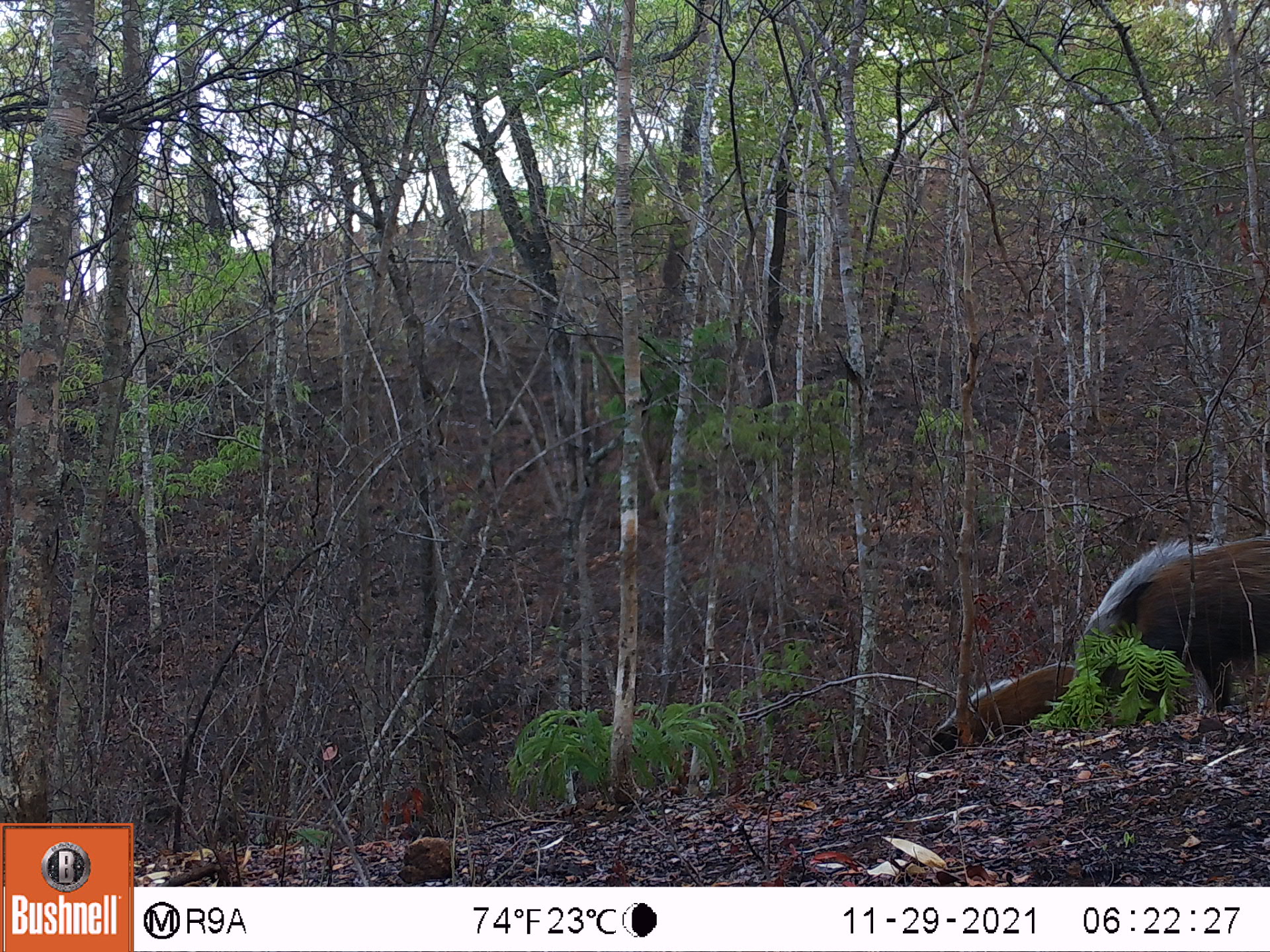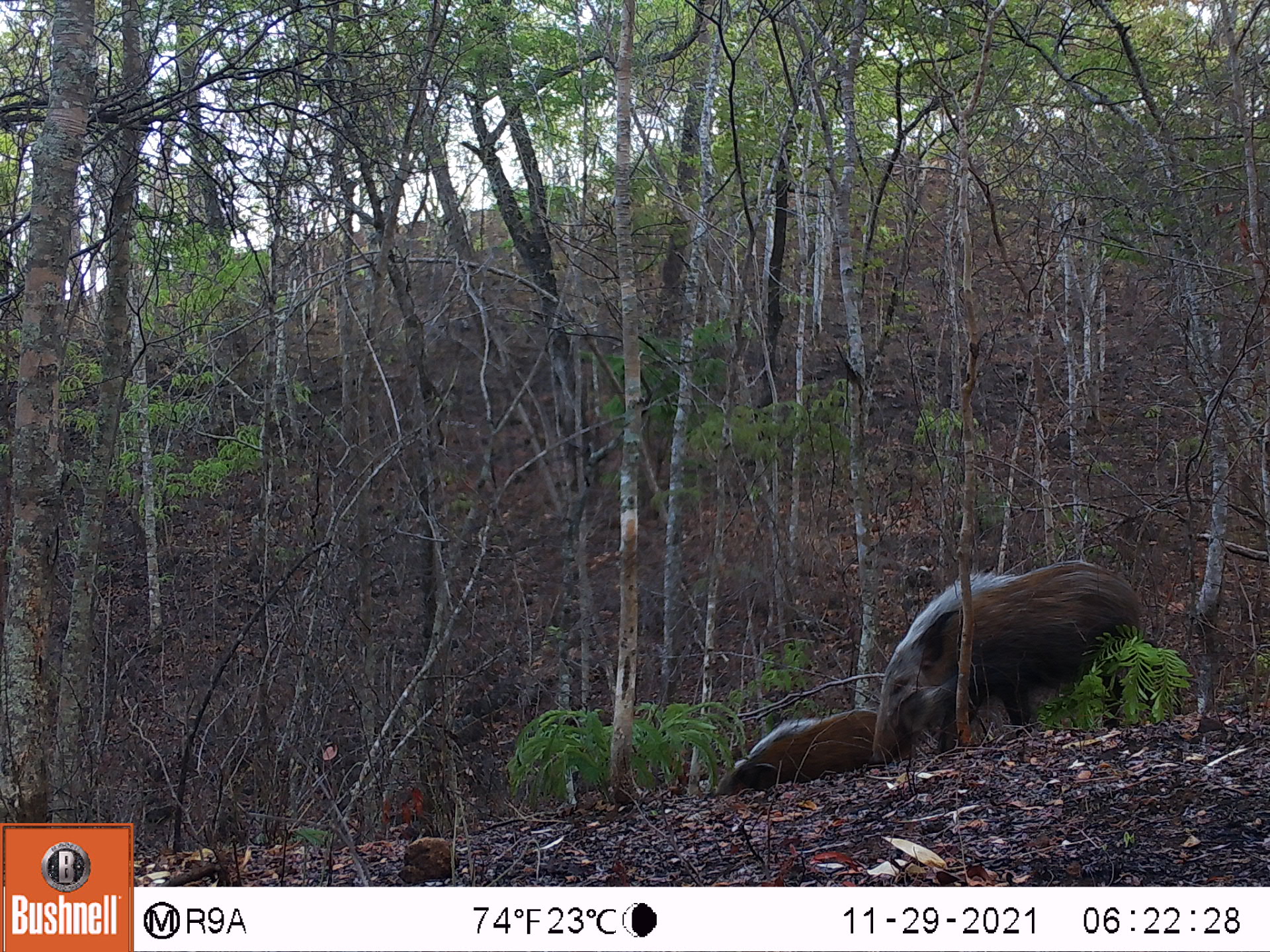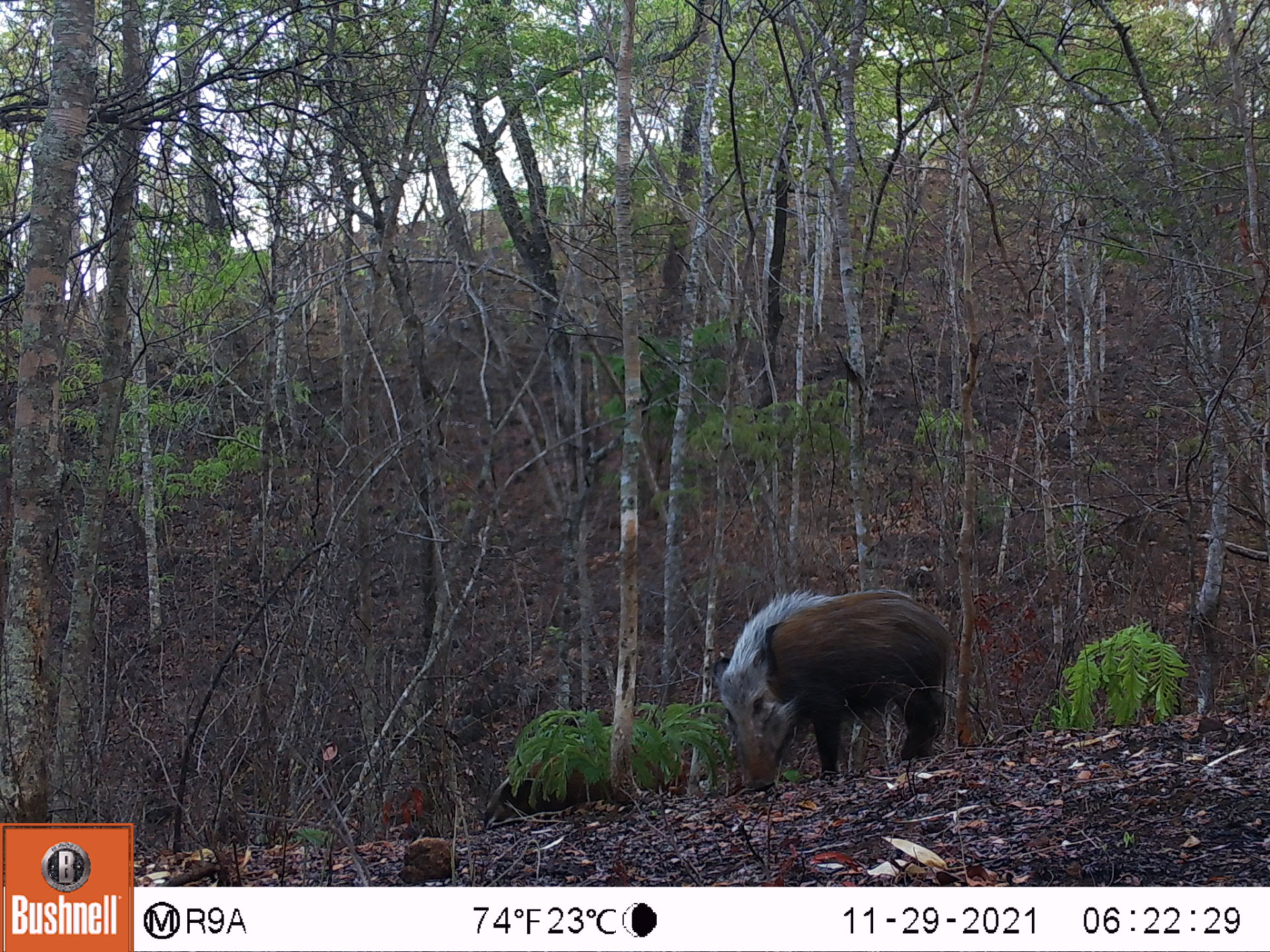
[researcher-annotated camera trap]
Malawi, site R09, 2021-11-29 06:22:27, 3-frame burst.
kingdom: Animalia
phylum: Chordata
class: Mammalia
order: Artiodactyla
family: Suidae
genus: Potamochoerus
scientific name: Potamochoerus larvatus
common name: bushpig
Bushpig (Potamochoerus larvatus), count 2.